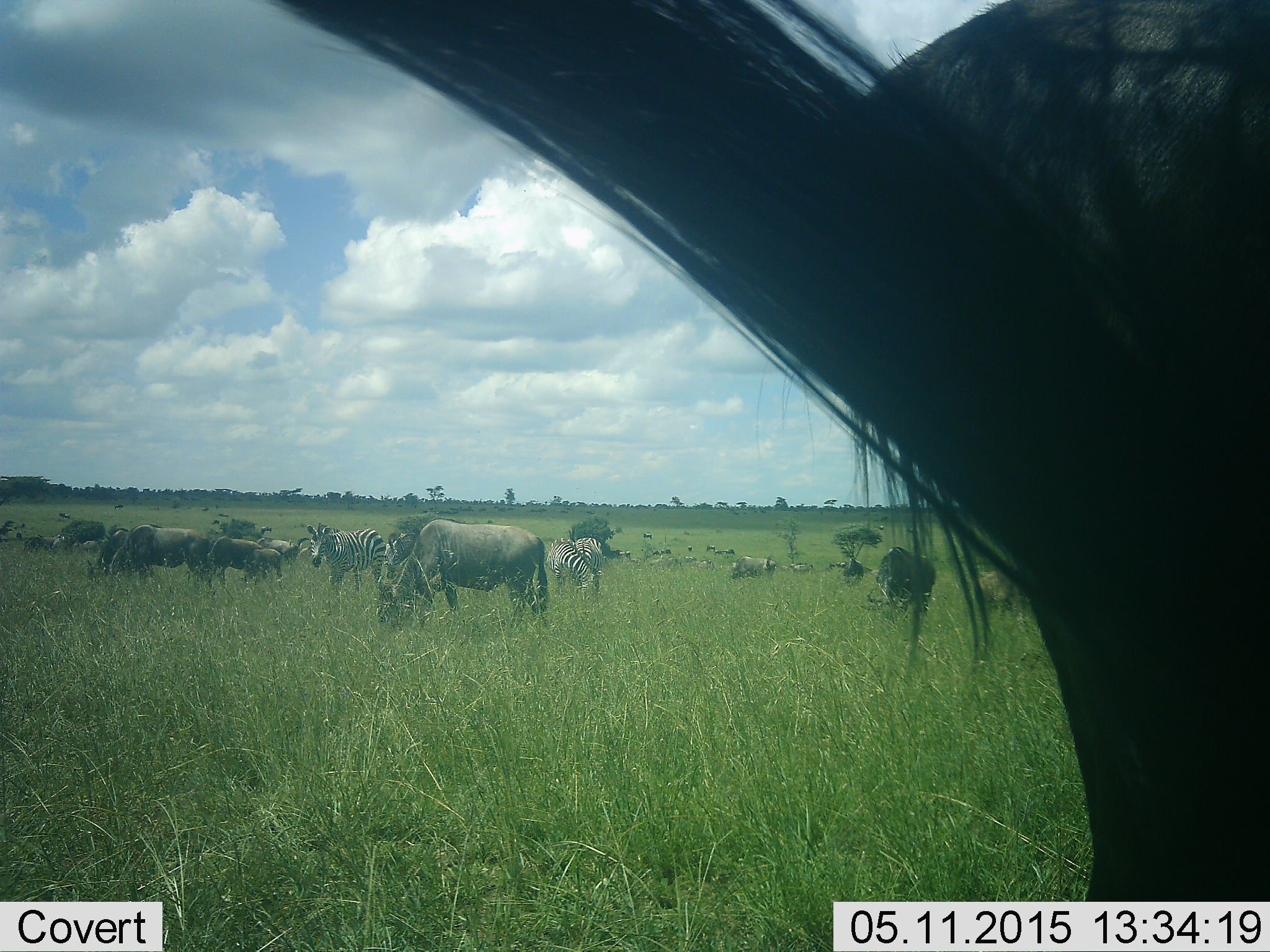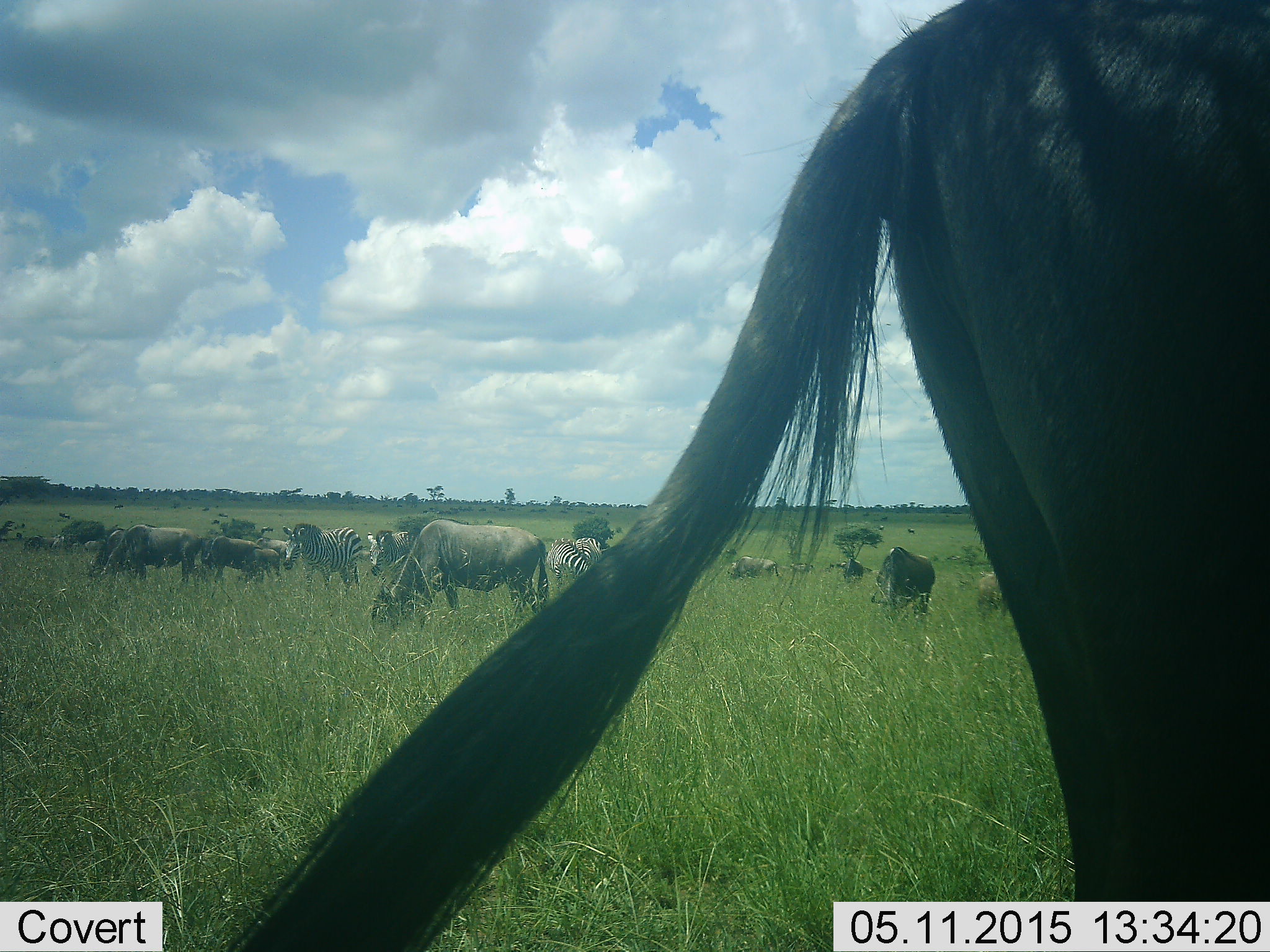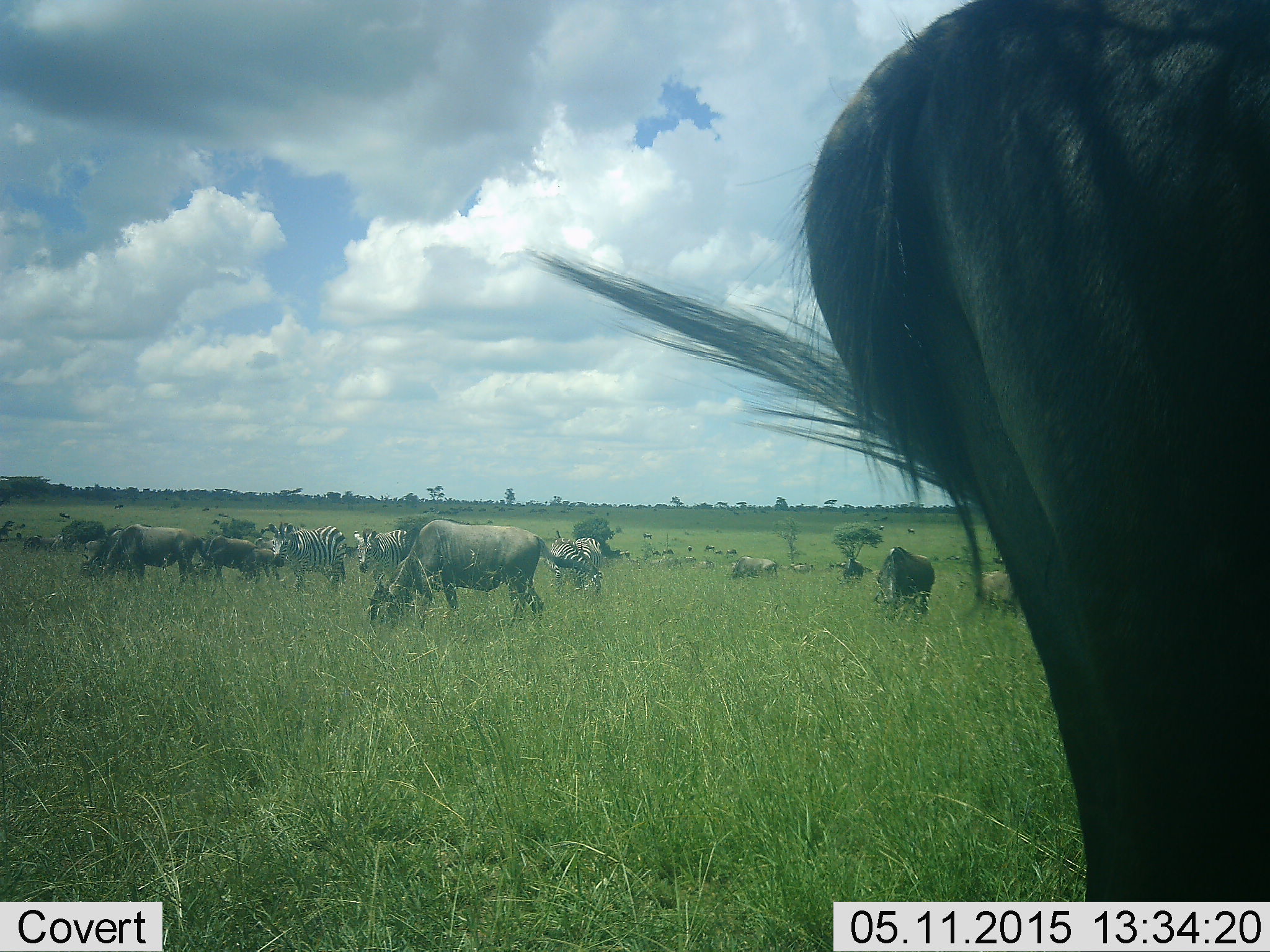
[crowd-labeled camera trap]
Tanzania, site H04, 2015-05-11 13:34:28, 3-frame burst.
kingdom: Animalia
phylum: Chordata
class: Mammalia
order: Artiodactyla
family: Bovidae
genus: Connochaetes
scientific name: Connochaetes taurinus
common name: blue wildebeest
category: wildebeest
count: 11-50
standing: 73%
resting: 9%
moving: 36%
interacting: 9%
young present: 9%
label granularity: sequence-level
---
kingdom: Animalia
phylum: Chordata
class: Mammalia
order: Perissodactyla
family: Equidae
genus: Equus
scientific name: Equus quagga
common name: plains zebra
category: zebra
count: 4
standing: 67%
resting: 0%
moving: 67%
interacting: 0%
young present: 0%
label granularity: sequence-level